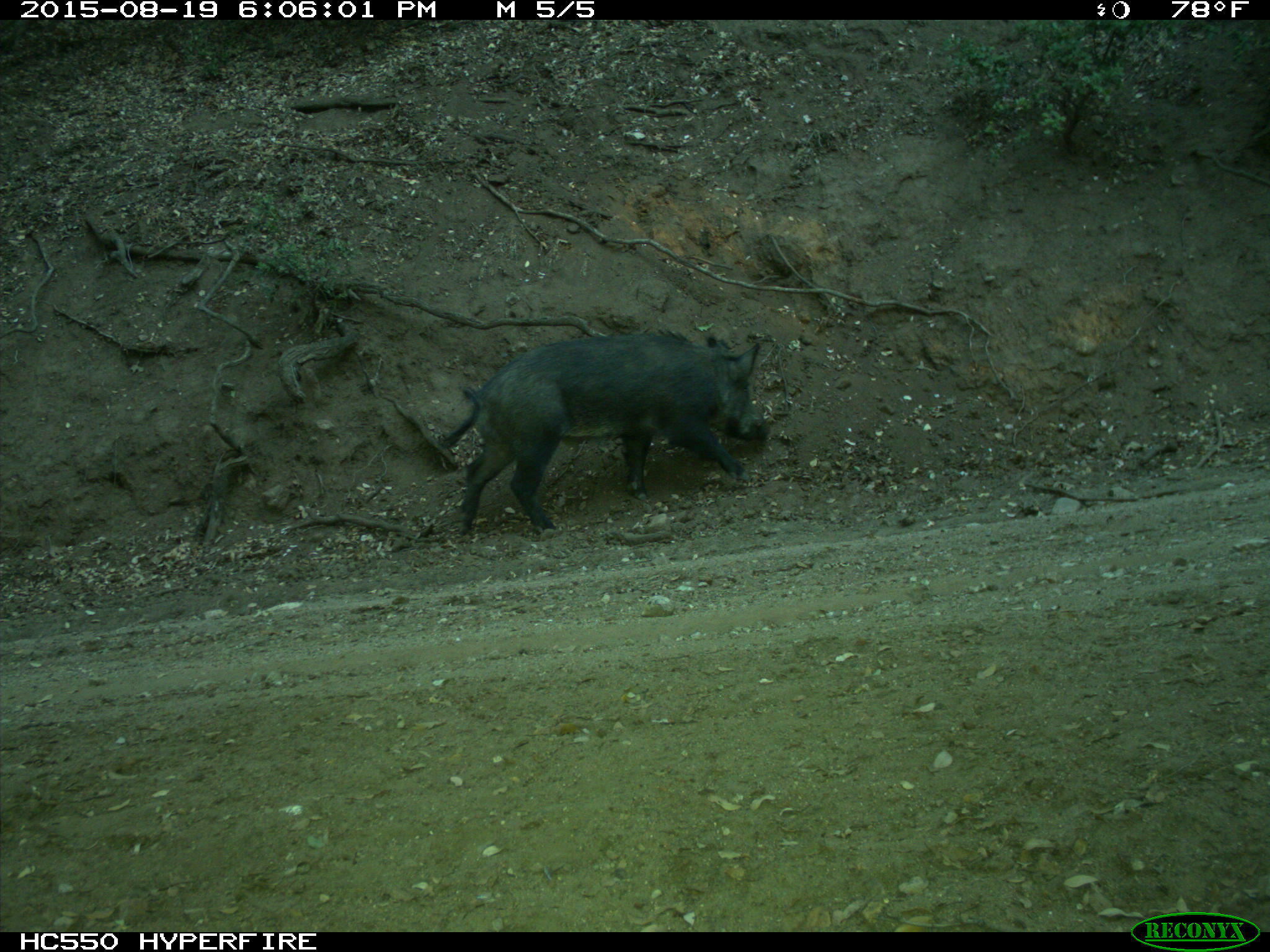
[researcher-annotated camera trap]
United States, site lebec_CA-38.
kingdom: Animalia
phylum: Chordata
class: Mammalia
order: Artiodactyla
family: Suidae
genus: Sus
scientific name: Sus scrofa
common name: wild boar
Sus scrofa (wild boar).